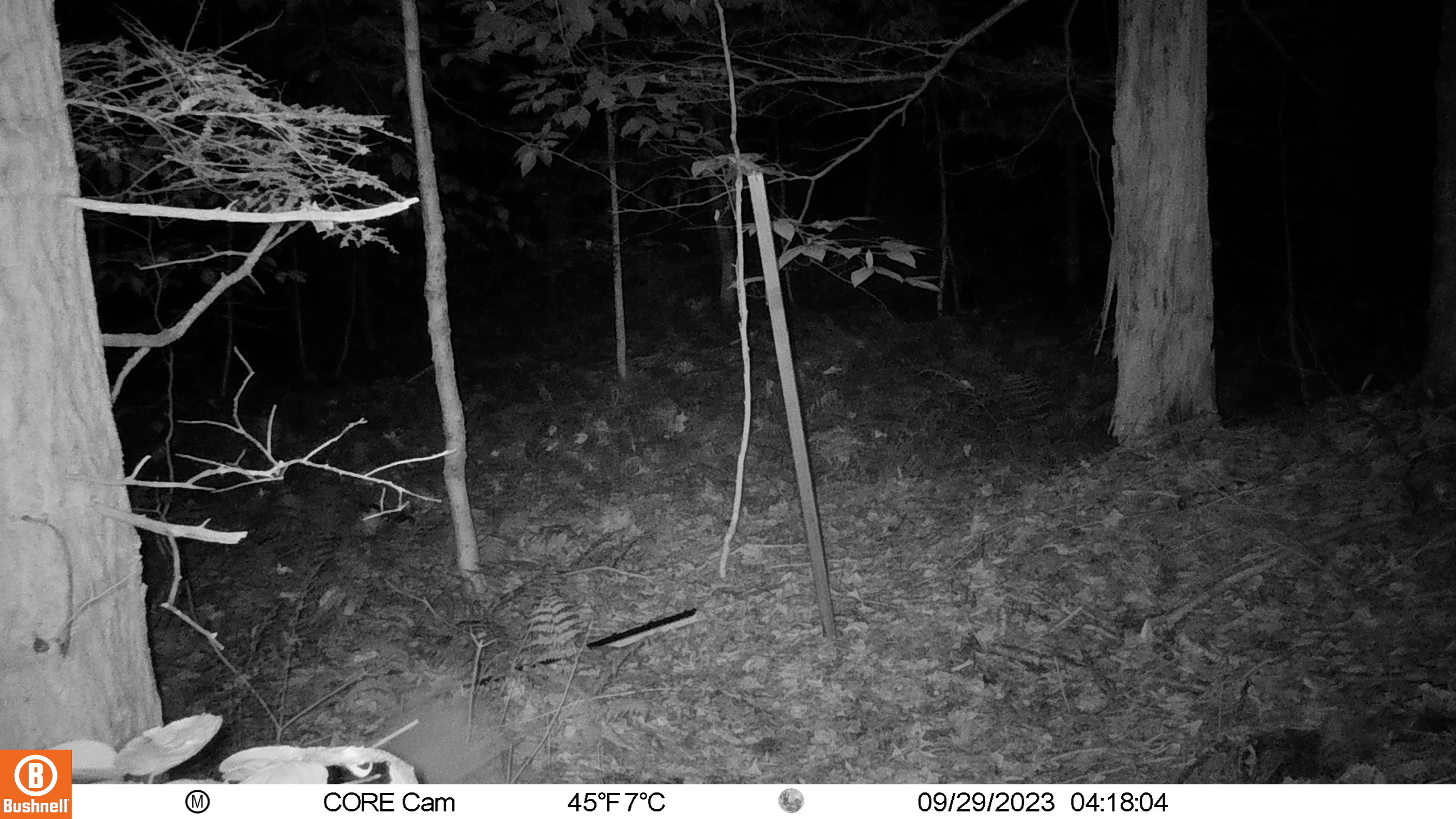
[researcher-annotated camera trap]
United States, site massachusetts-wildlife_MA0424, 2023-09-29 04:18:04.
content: unidentified animal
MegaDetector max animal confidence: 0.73